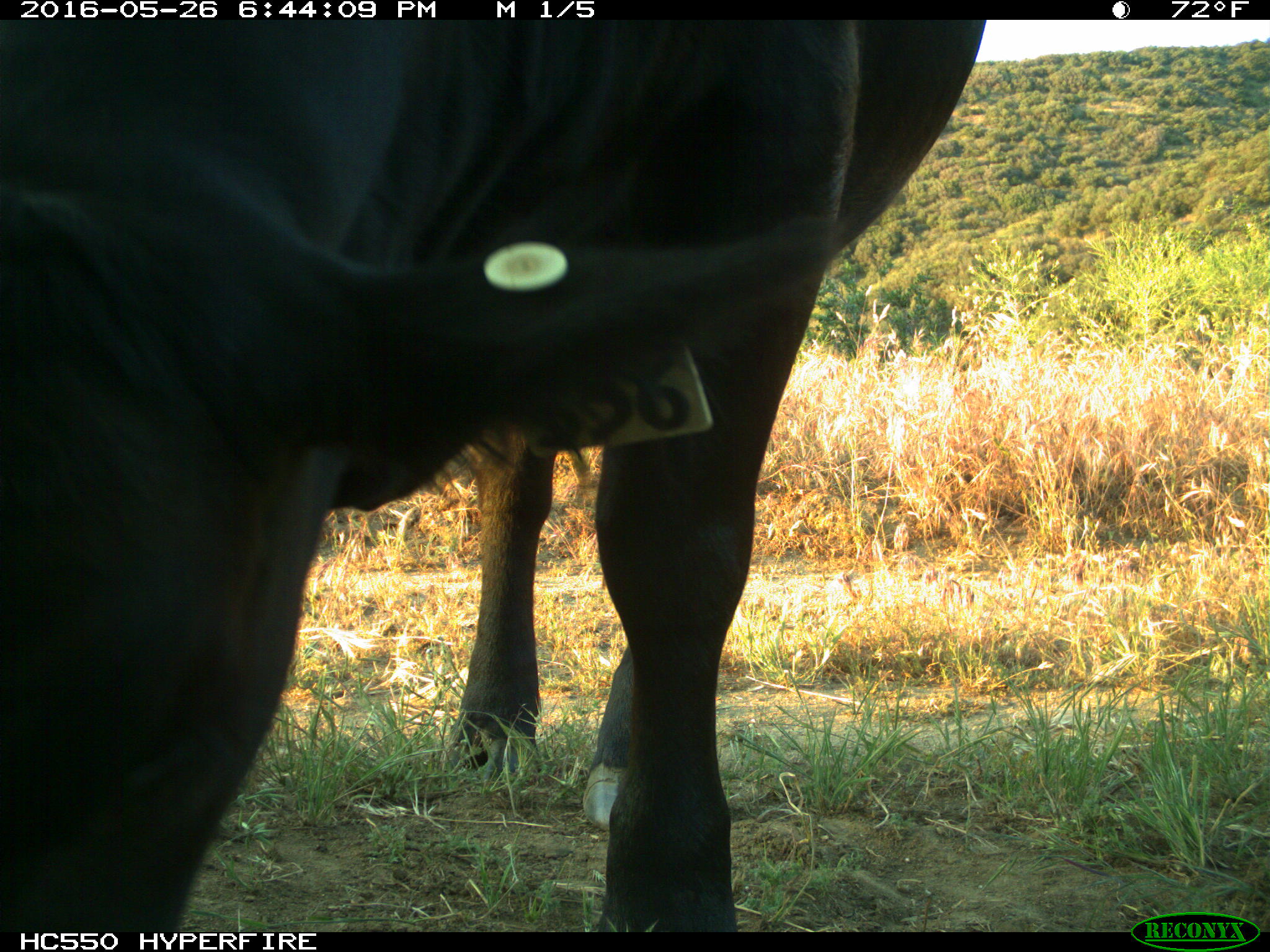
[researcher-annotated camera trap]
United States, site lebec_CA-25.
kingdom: Animalia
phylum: Chordata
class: Mammalia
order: Artiodactyla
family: Bovidae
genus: Bos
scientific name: Bos taurus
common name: domestic cow